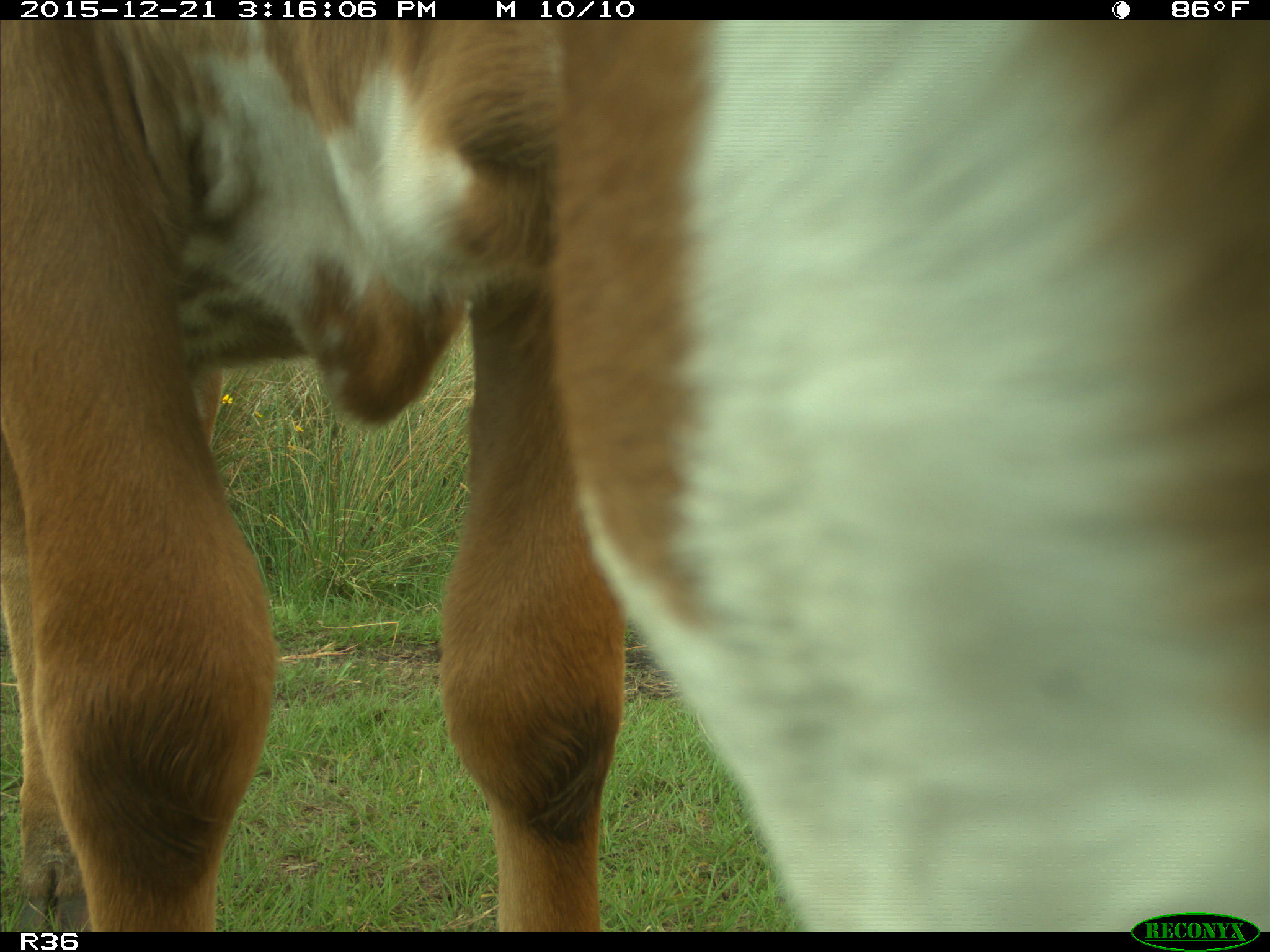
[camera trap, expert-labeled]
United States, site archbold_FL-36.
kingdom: Animalia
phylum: Chordata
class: Mammalia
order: Artiodactyla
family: Bovidae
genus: Bos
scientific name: Bos taurus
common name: domestic cow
Bos taurus (domestic cow).